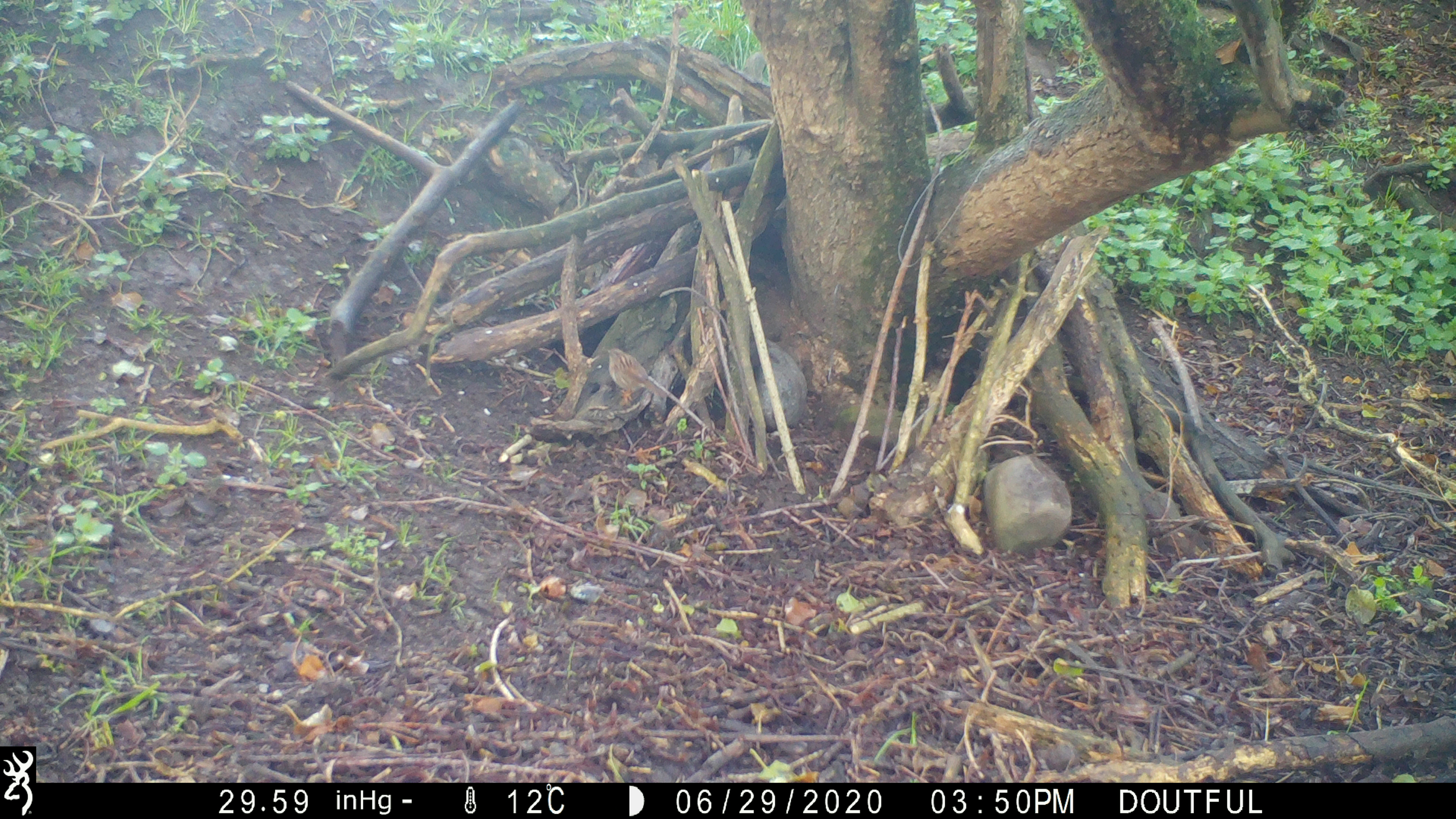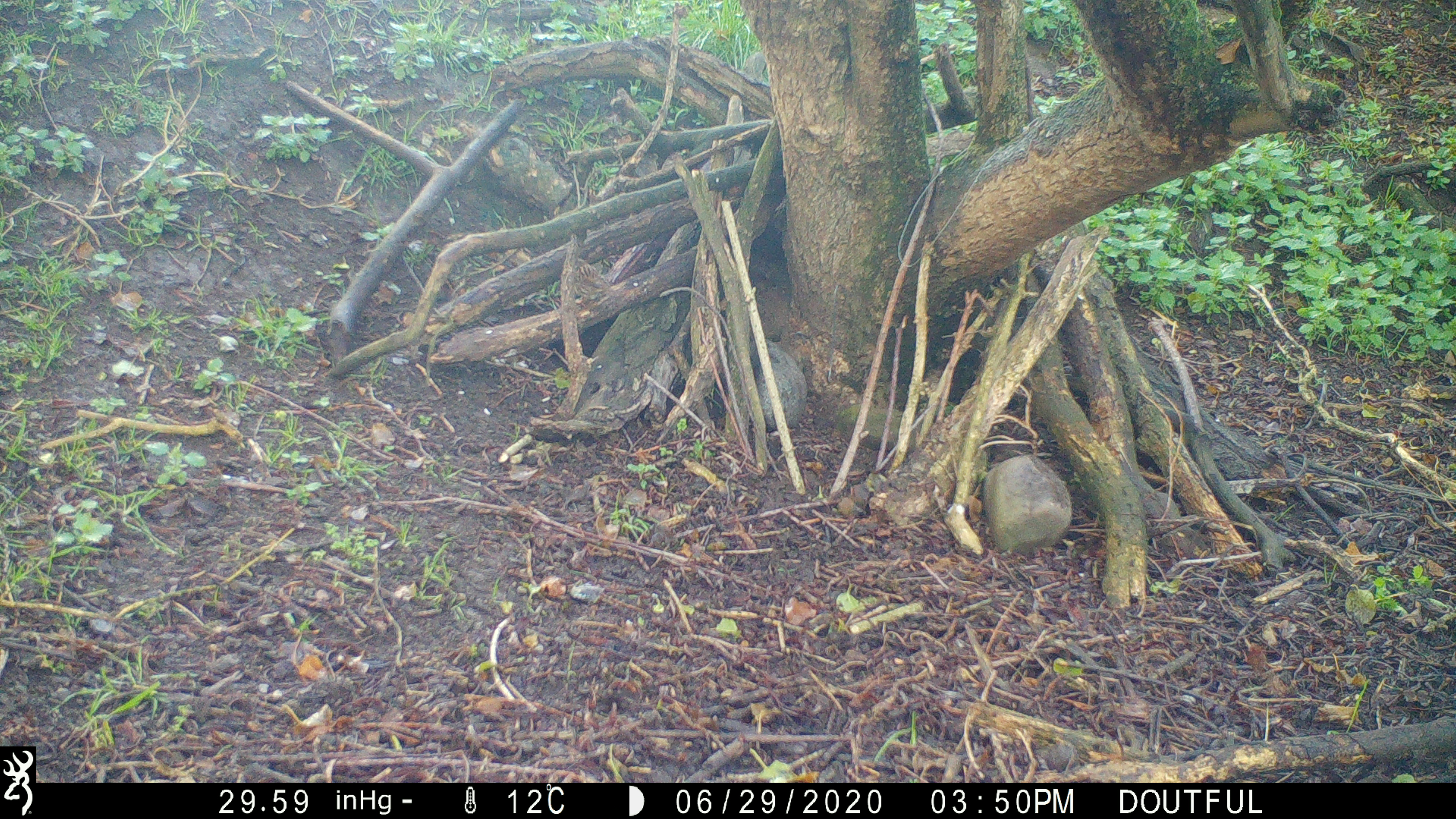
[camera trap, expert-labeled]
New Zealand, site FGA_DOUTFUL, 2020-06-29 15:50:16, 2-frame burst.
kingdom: Animalia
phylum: Chordata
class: Aves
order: Passeriformes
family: Prunellidae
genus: Prunella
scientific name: Prunella modularis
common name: dunnock